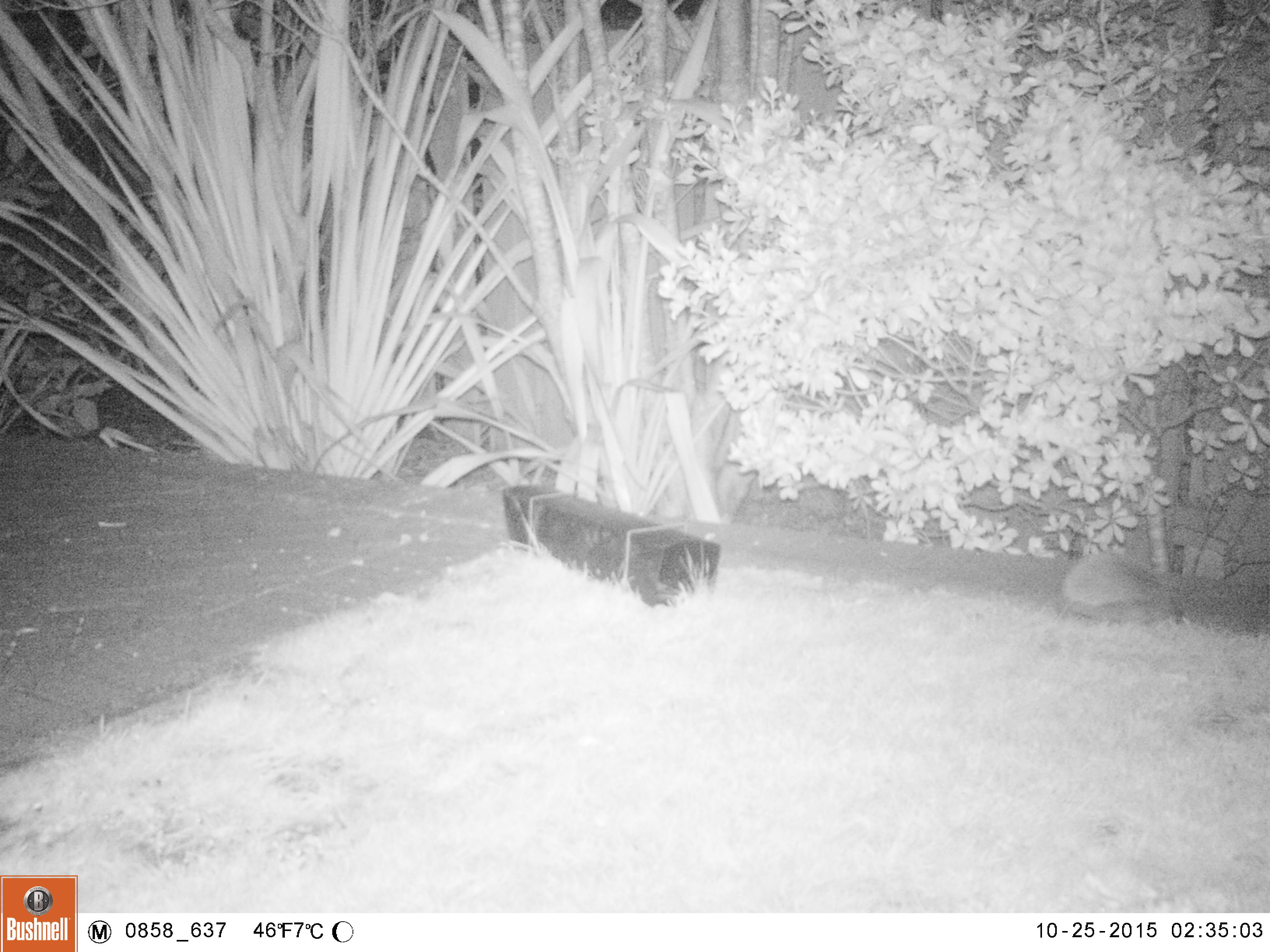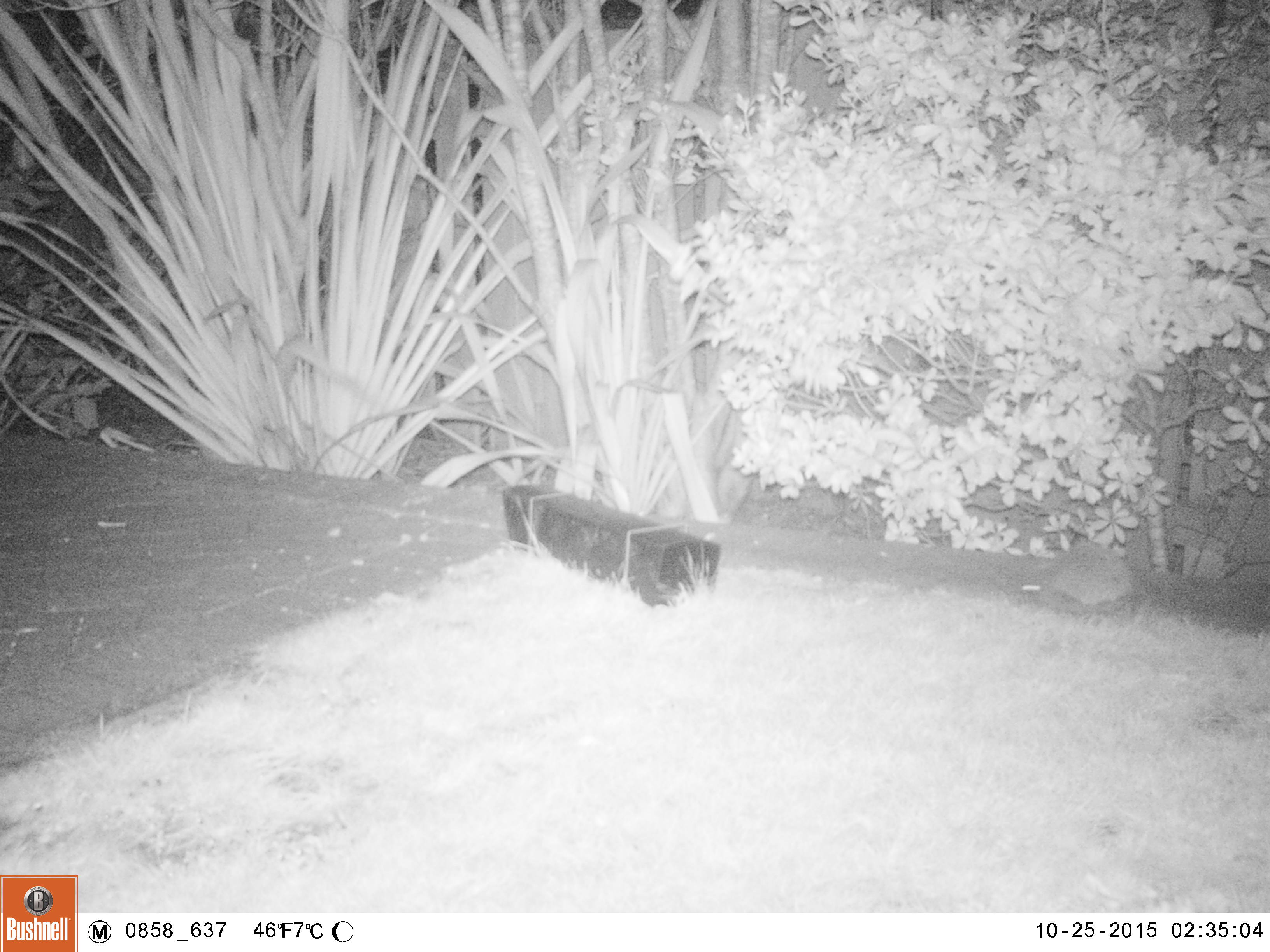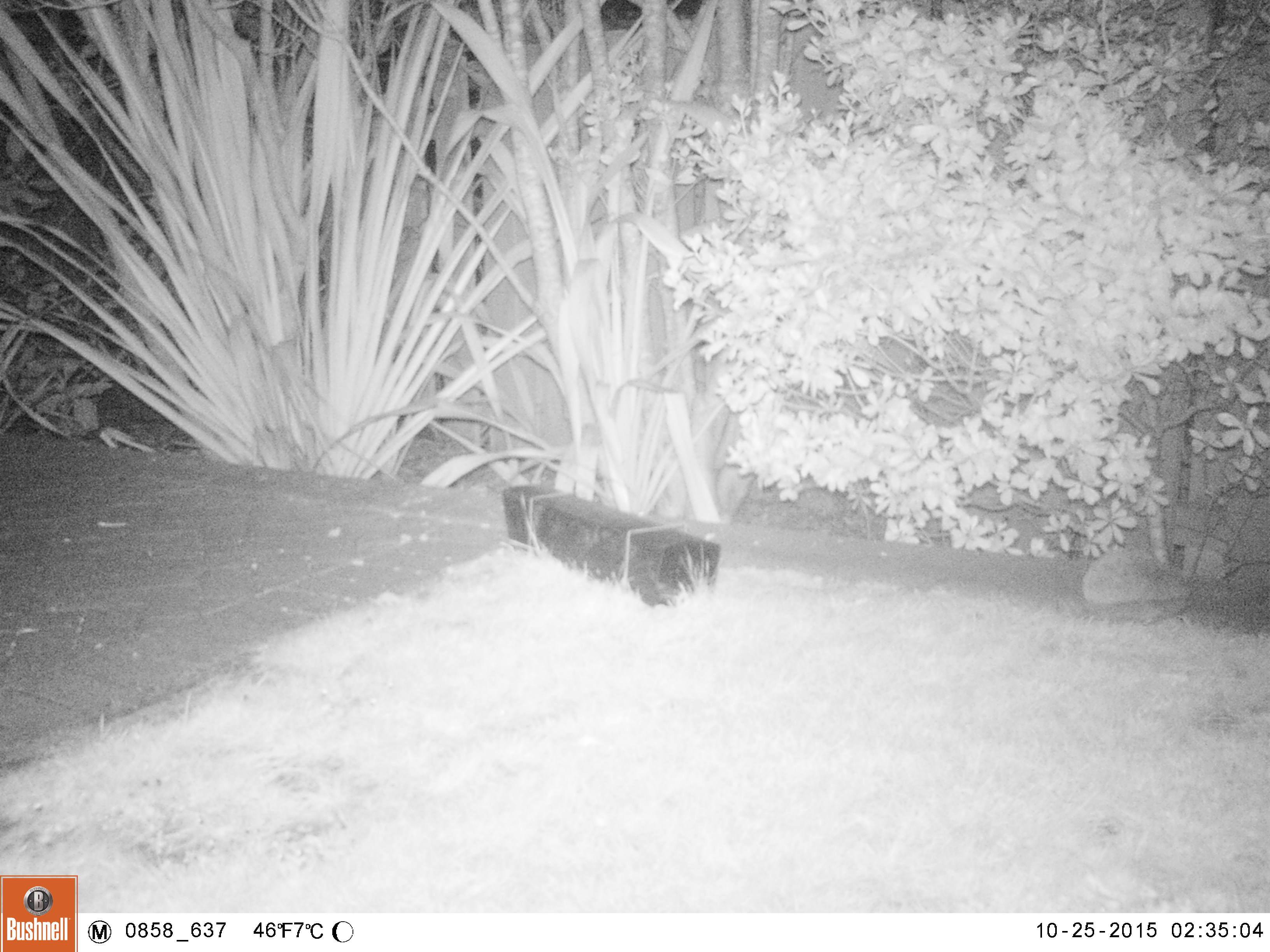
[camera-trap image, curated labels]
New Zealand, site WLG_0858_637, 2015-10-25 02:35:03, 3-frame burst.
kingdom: Animalia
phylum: Chordata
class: Mammalia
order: Eulipotyphla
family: Erinaceidae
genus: Erinaceus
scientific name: Erinaceus europaeus europaeus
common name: european hedgehog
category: hedgehog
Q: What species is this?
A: Hedgehog (european hedgehog) (Erinaceus europaeus europaeus).